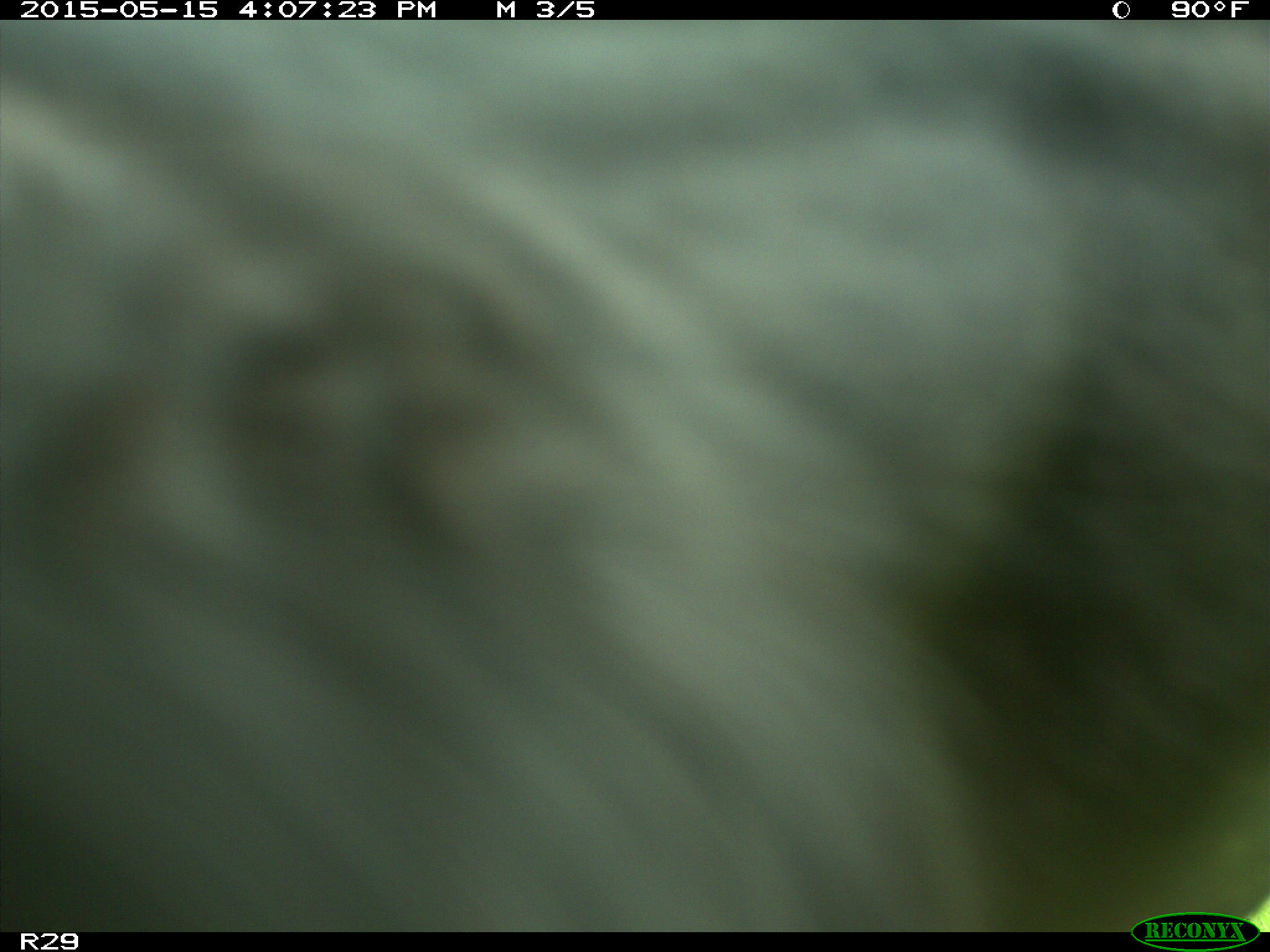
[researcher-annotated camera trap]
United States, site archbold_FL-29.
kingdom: Animalia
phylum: Chordata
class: Mammalia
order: Artiodactyla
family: Bovidae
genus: Bos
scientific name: Bos taurus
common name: domestic cow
Bos taurus (domestic cow).